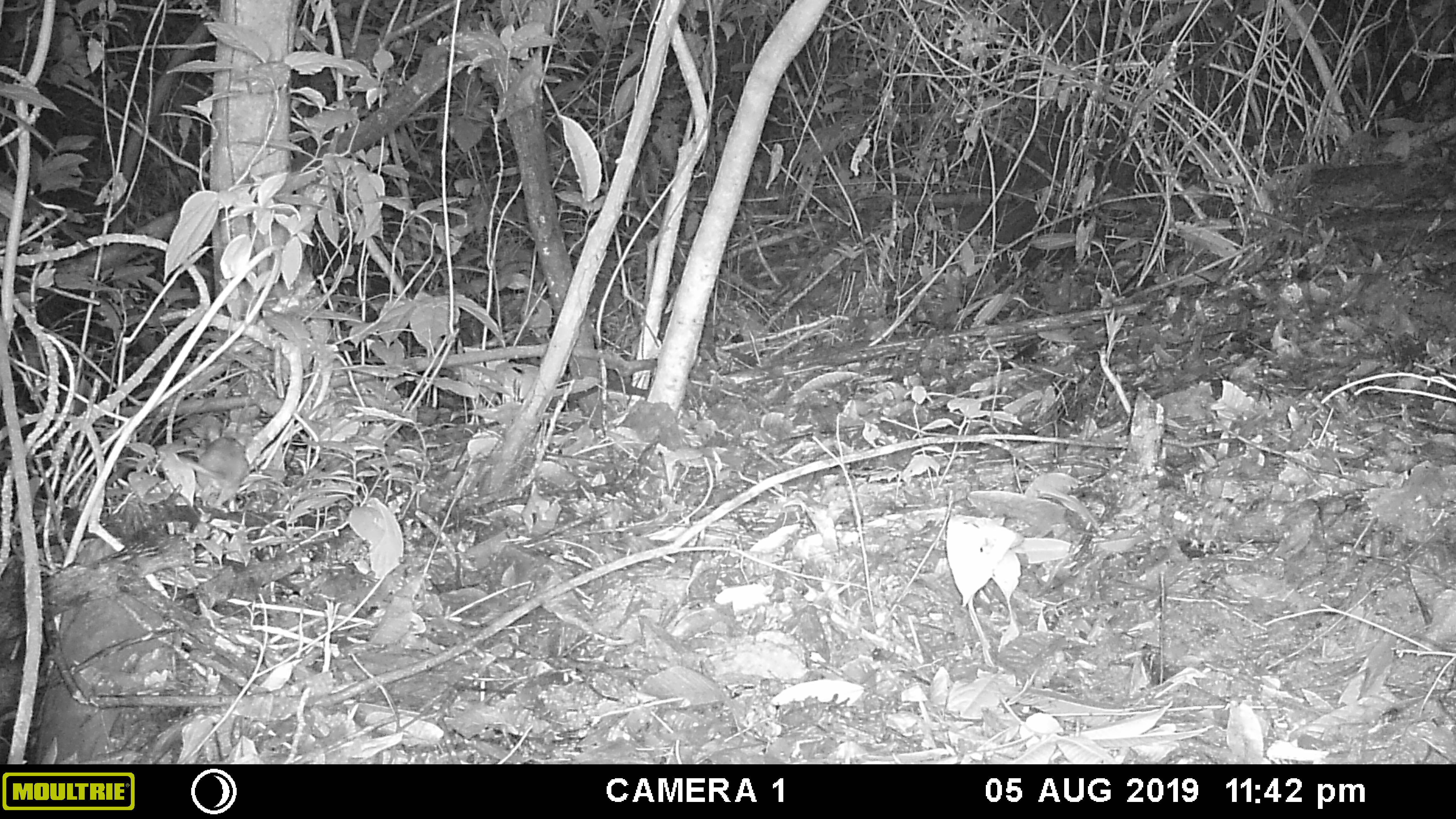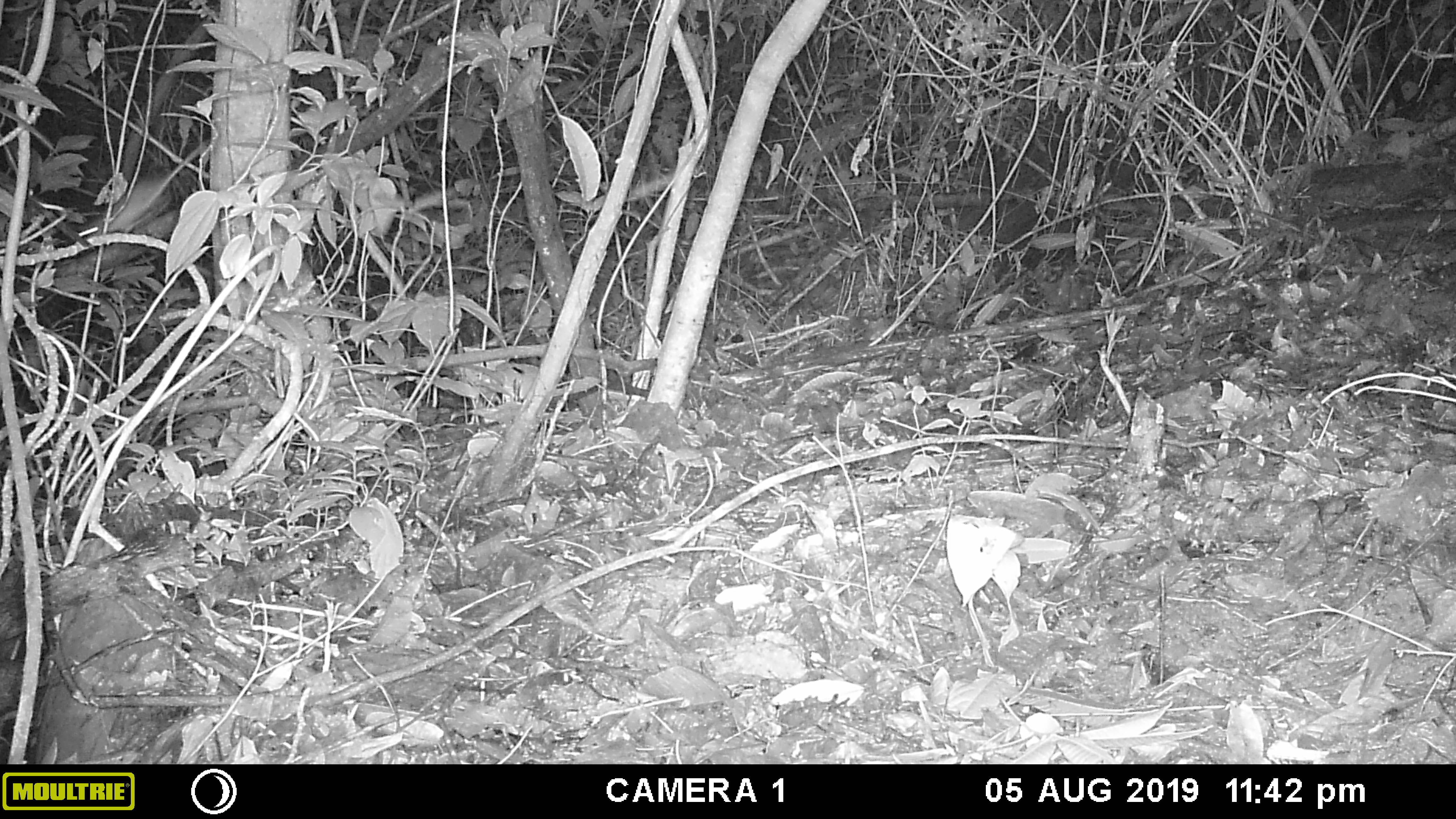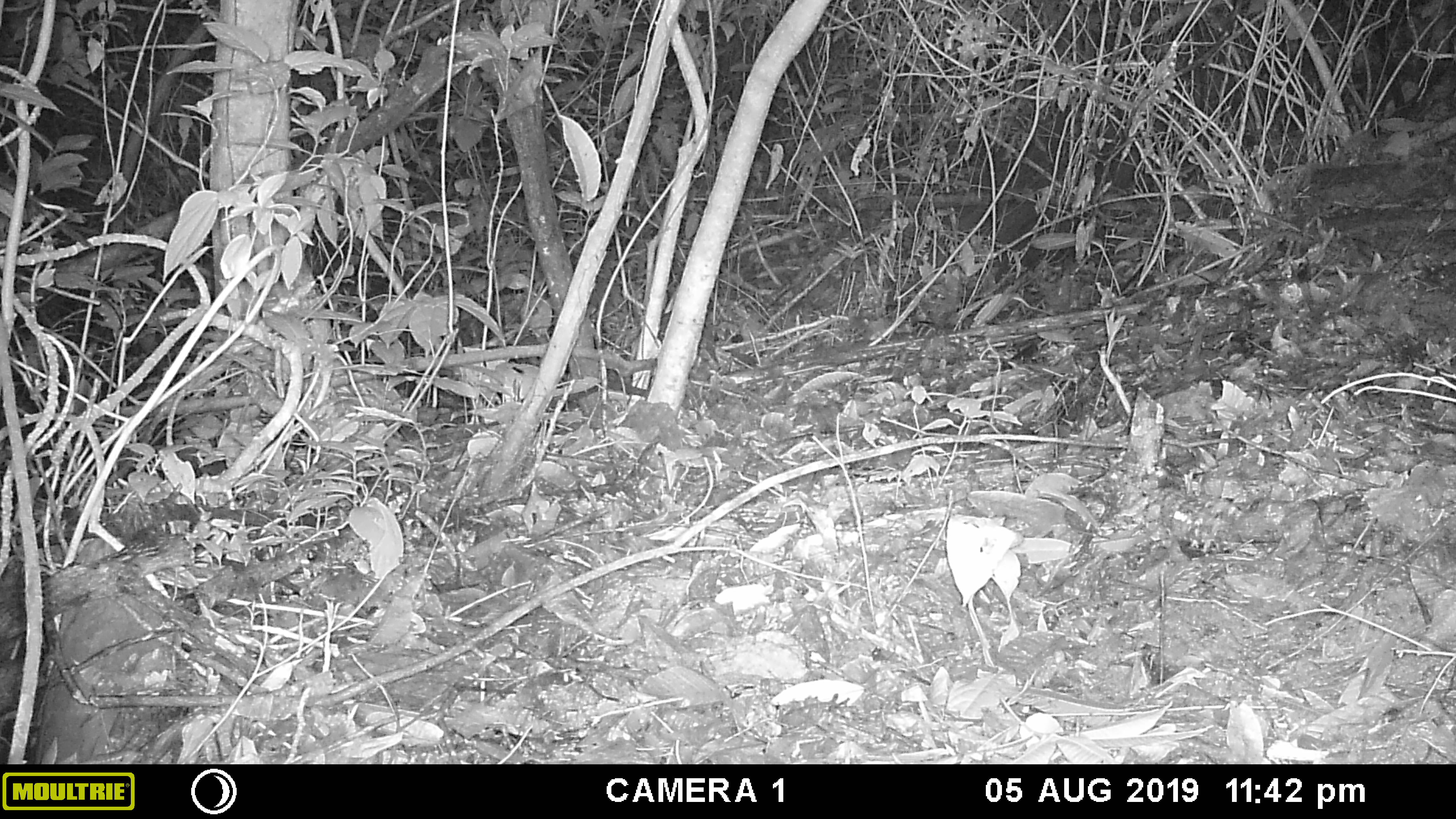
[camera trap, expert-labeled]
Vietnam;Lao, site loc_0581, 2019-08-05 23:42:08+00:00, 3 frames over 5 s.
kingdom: Animalia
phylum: Chordata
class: Mammalia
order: Rodentia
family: Muridae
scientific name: Muridae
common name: old-world mice and rats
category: unidentified murid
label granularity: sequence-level